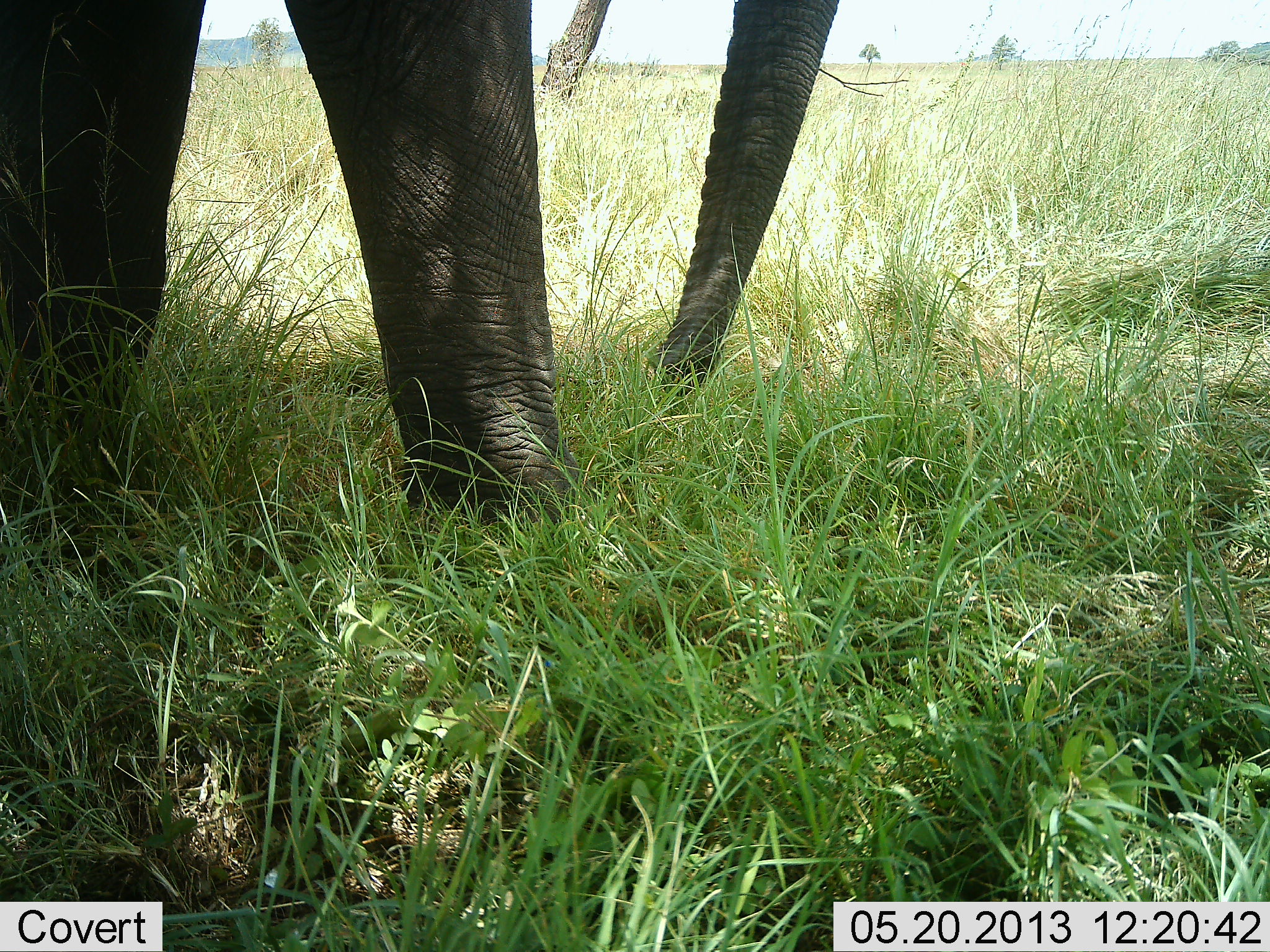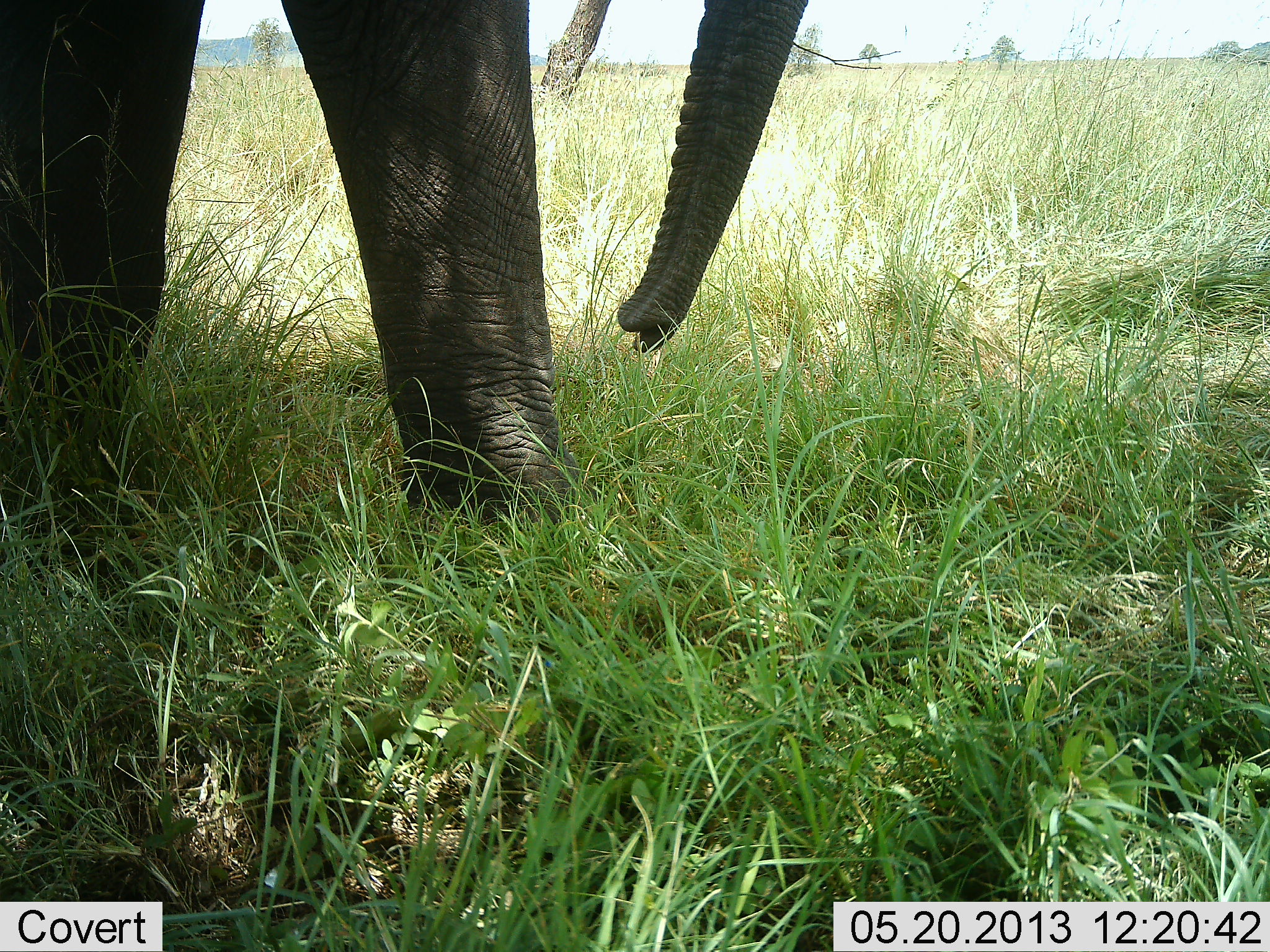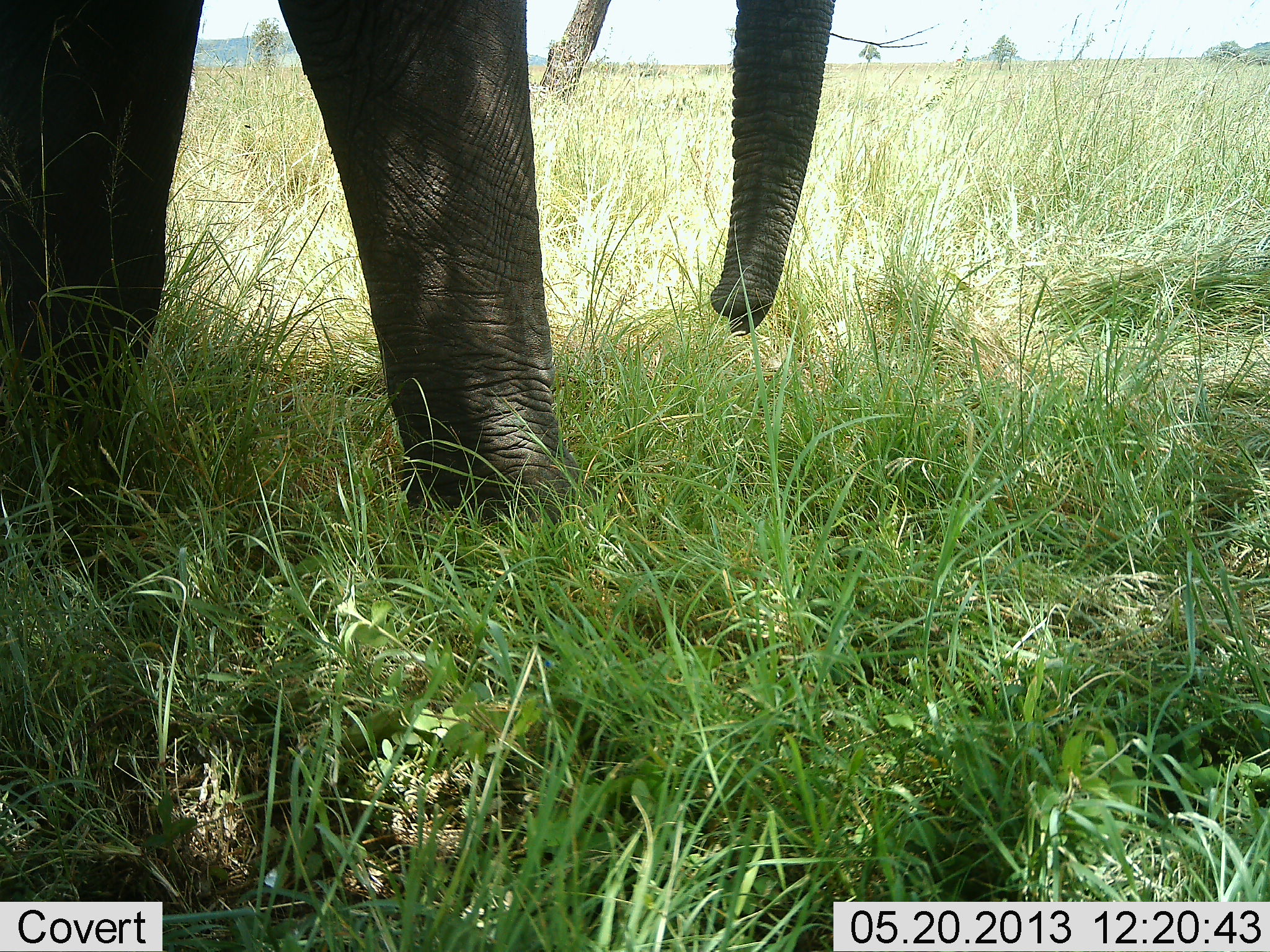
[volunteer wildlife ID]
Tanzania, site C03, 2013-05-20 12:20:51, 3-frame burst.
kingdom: Animalia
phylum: Chordata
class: Mammalia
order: Proboscidea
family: Elephantidae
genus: Loxodonta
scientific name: Loxodonta africana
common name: african bush elephant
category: elephant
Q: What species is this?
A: Elephant (african bush elephant) (Loxodonta africana).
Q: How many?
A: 1.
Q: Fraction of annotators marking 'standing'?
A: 90%.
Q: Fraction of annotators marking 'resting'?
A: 0%.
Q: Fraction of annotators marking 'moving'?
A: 10%.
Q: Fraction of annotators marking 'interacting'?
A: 0%.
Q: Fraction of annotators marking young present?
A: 0%.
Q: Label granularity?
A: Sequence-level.